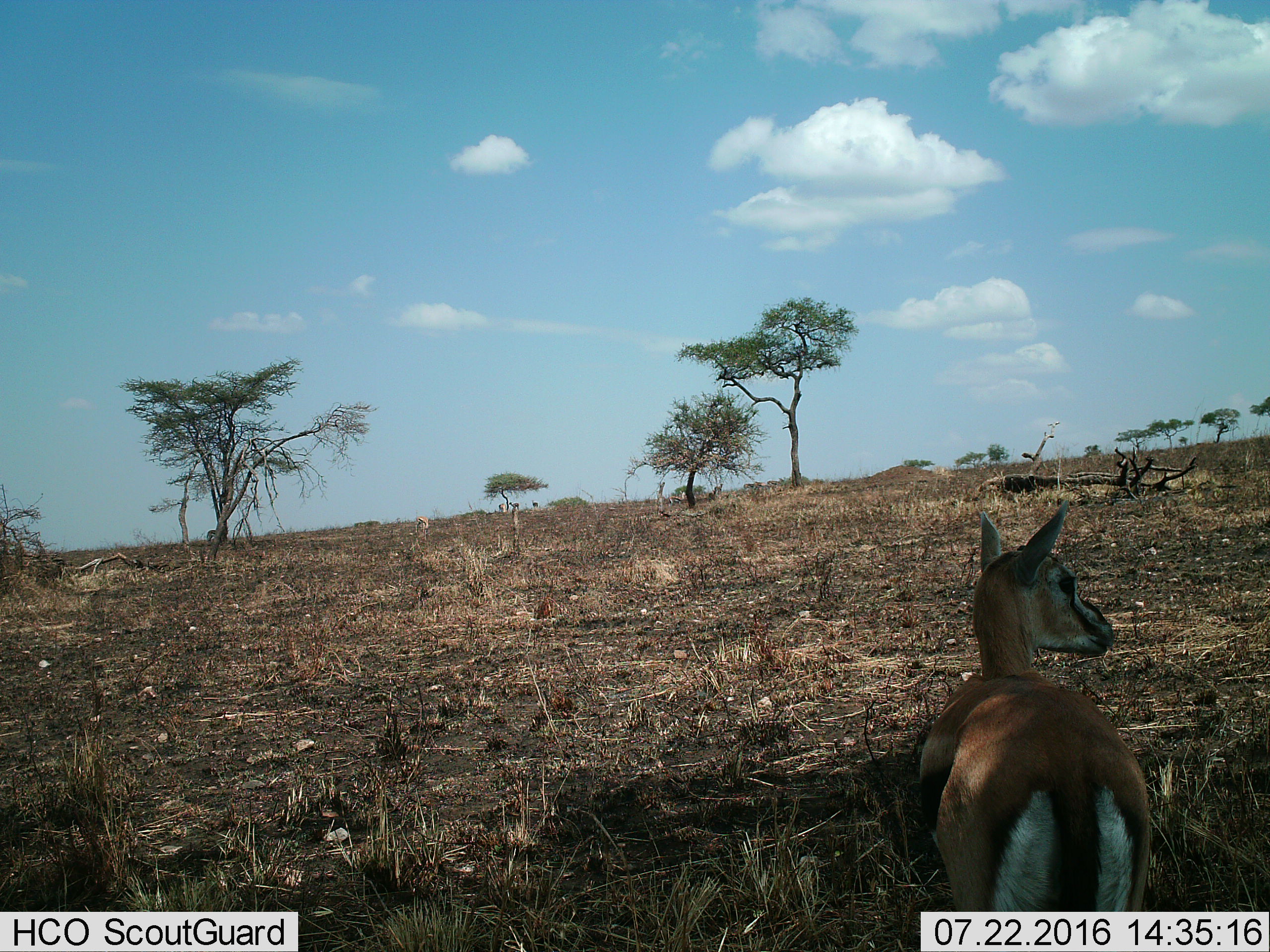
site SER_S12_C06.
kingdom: Animalia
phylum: Chordata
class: Mammalia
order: Artiodactyla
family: Bovidae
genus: Eudorcas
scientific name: Eudorcas thomsonii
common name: thomson's gazelle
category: gazellethomsons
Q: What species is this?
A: Gazellethomsons (thomson's gazelle) (Eudorcas thomsonii).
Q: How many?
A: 6.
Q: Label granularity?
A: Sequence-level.